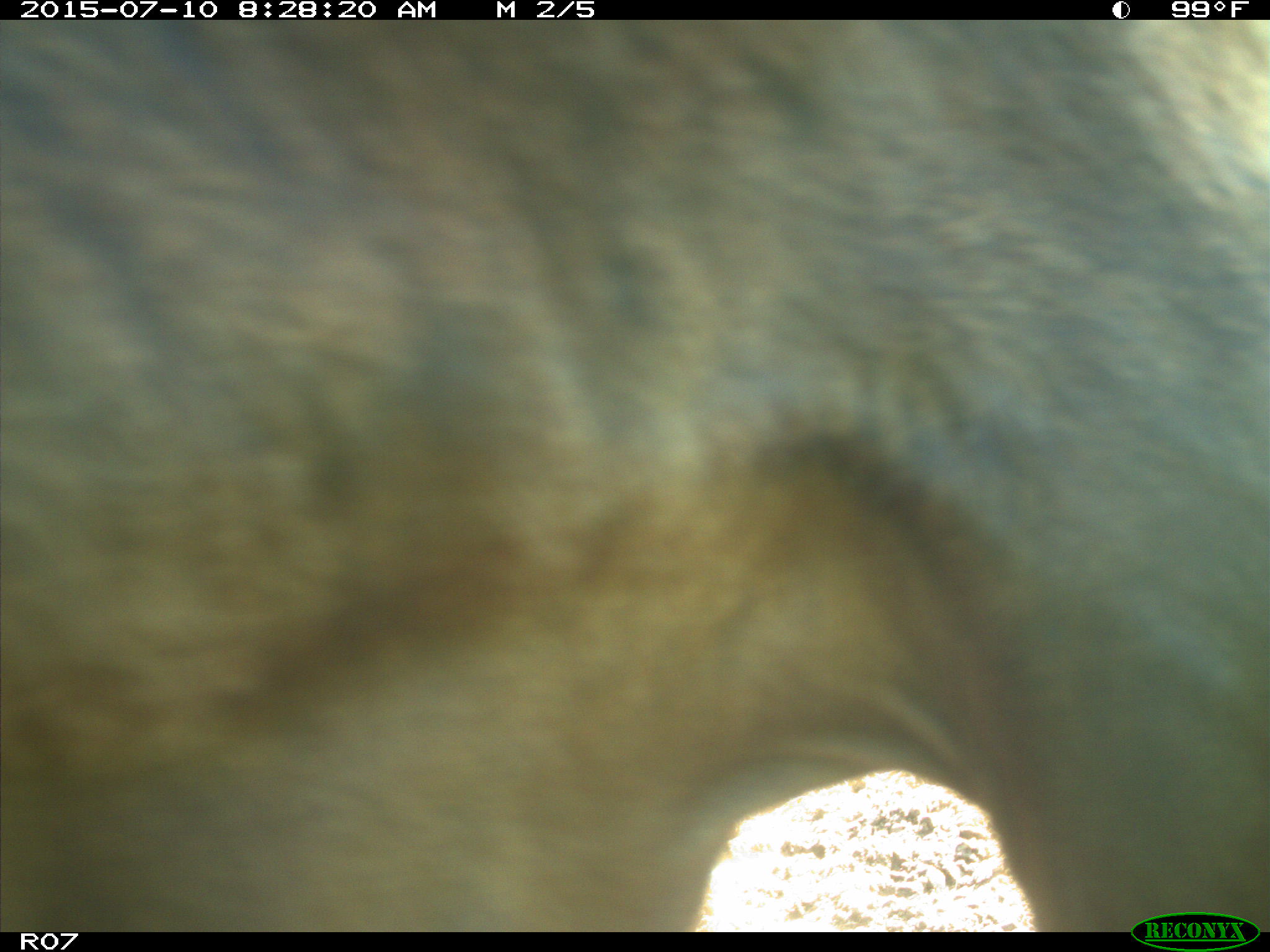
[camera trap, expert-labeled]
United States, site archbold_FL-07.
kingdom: Animalia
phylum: Chordata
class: Mammalia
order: Artiodactyla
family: Bovidae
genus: Bos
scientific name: Bos taurus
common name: domestic cow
Bos taurus (domestic cow).